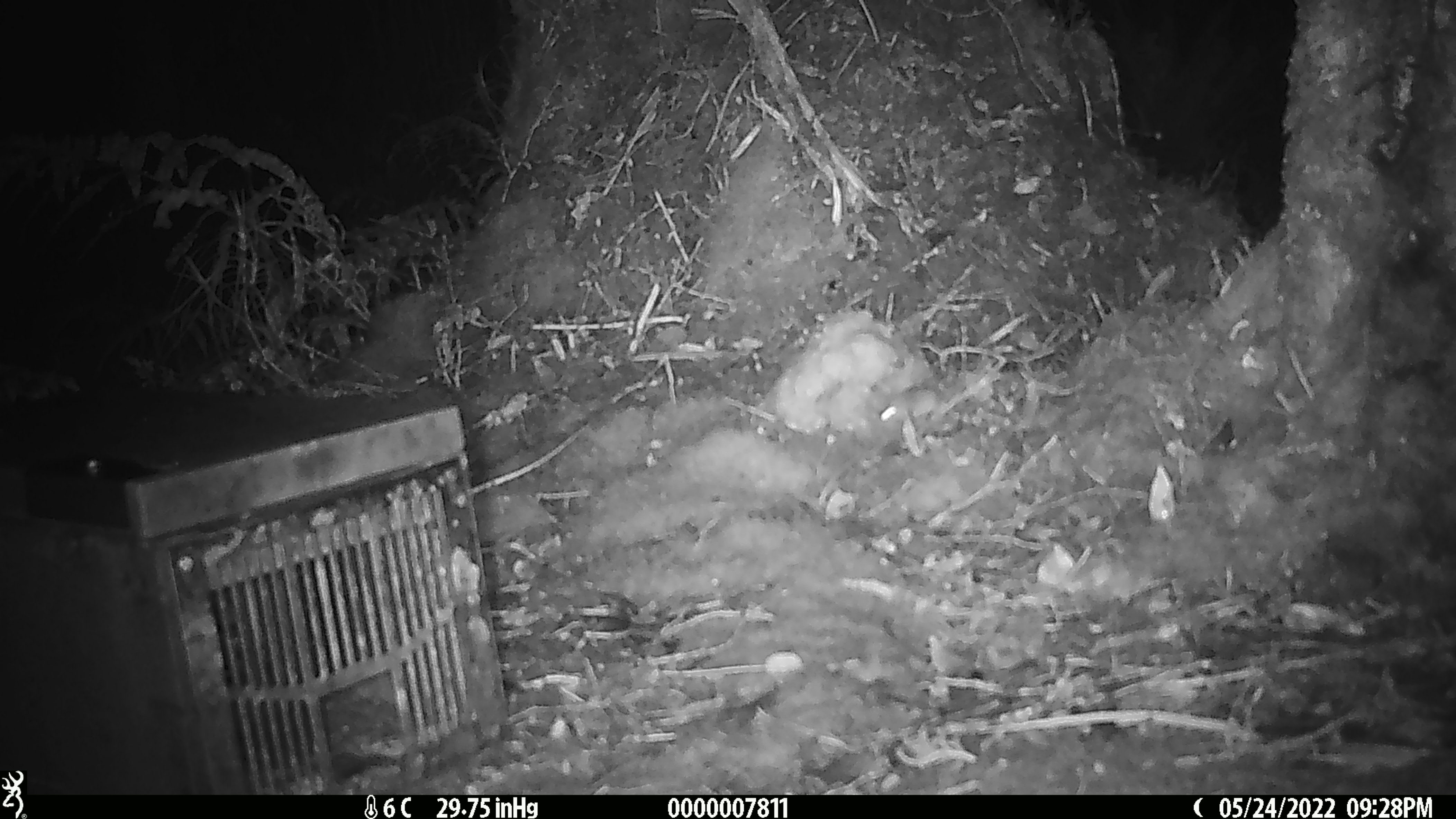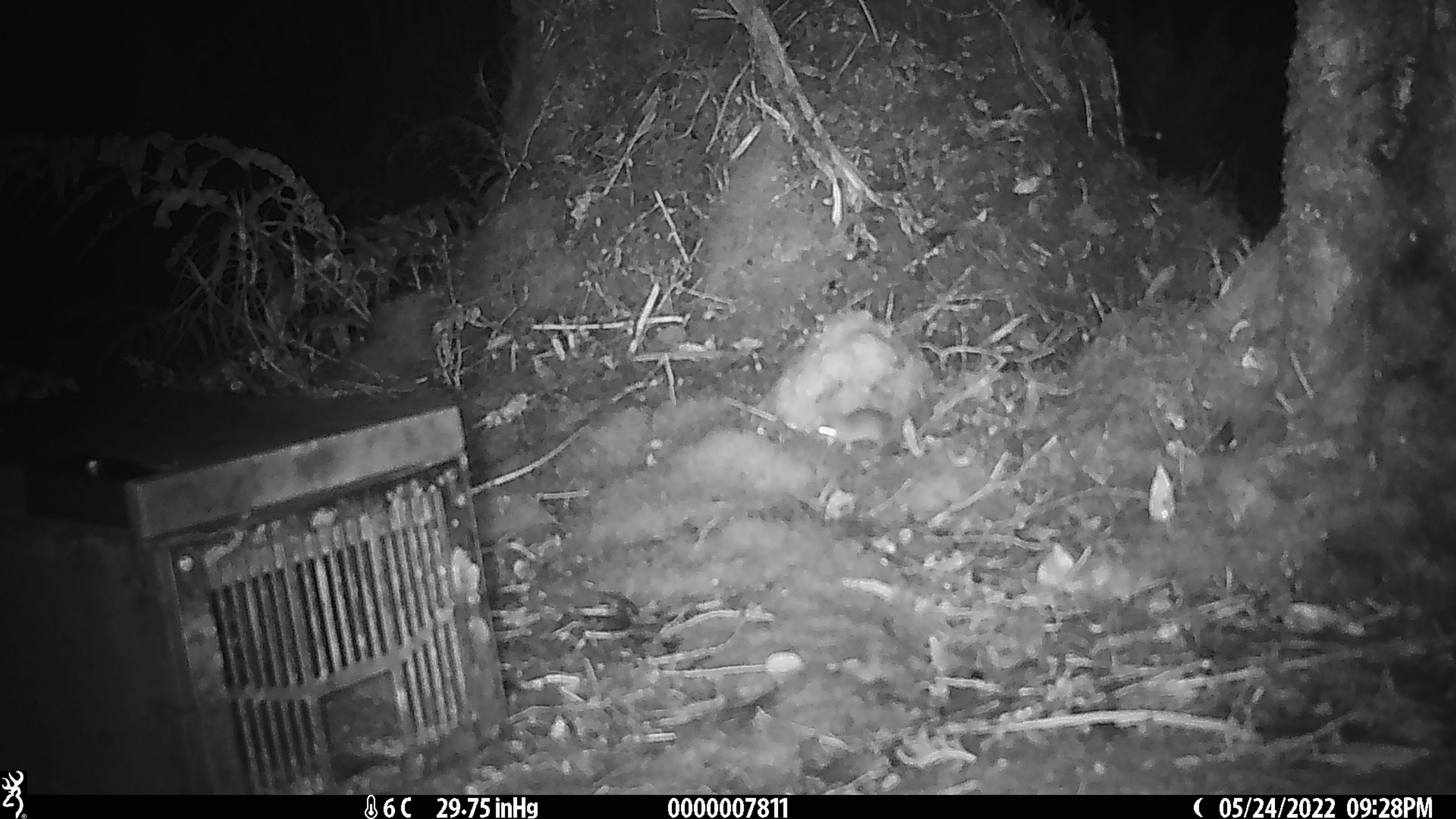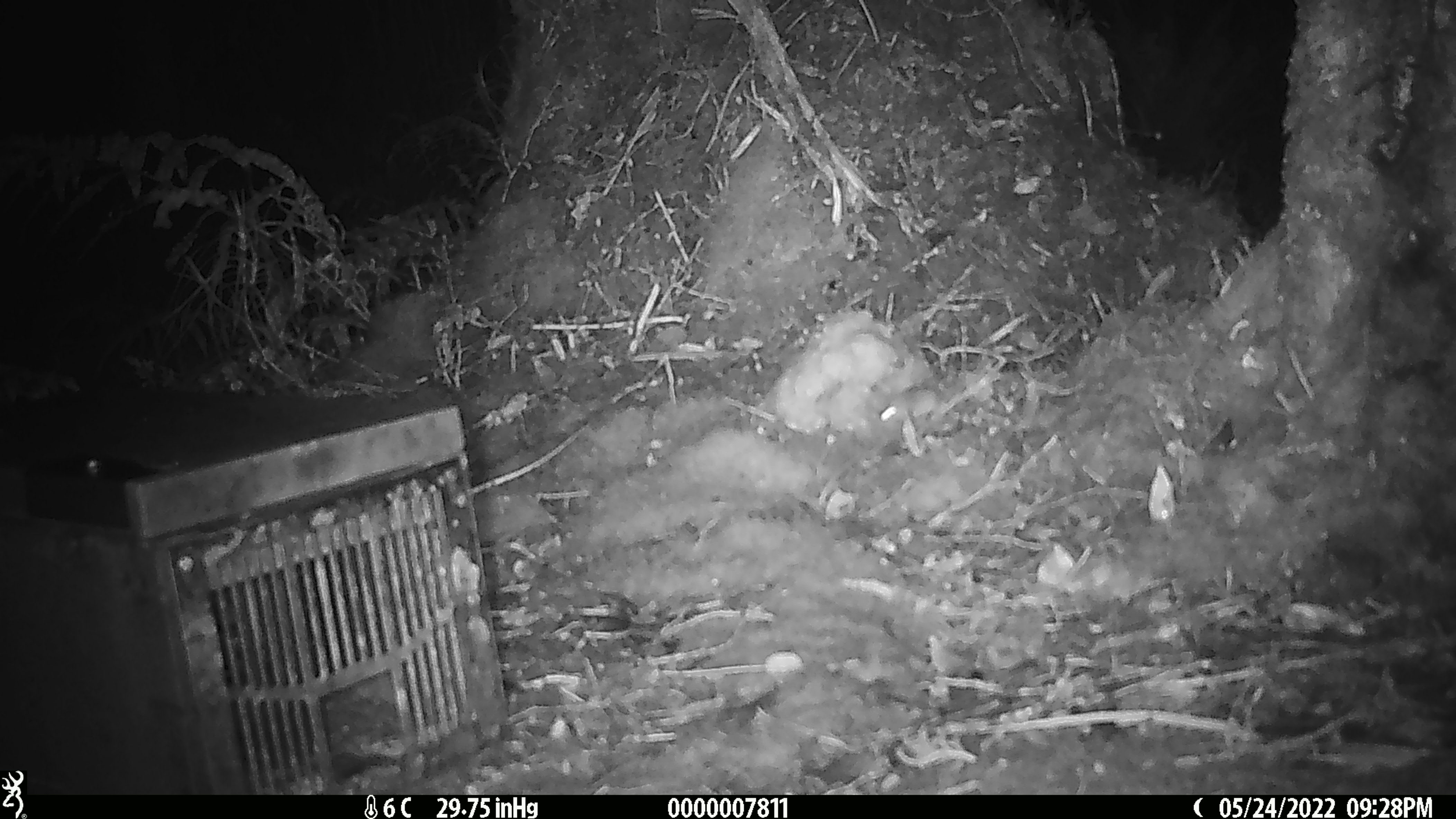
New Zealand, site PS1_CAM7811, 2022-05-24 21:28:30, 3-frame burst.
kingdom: Animalia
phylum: Chordata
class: Mammalia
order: Rodentia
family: Muridae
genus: Mus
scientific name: Mus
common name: mouse